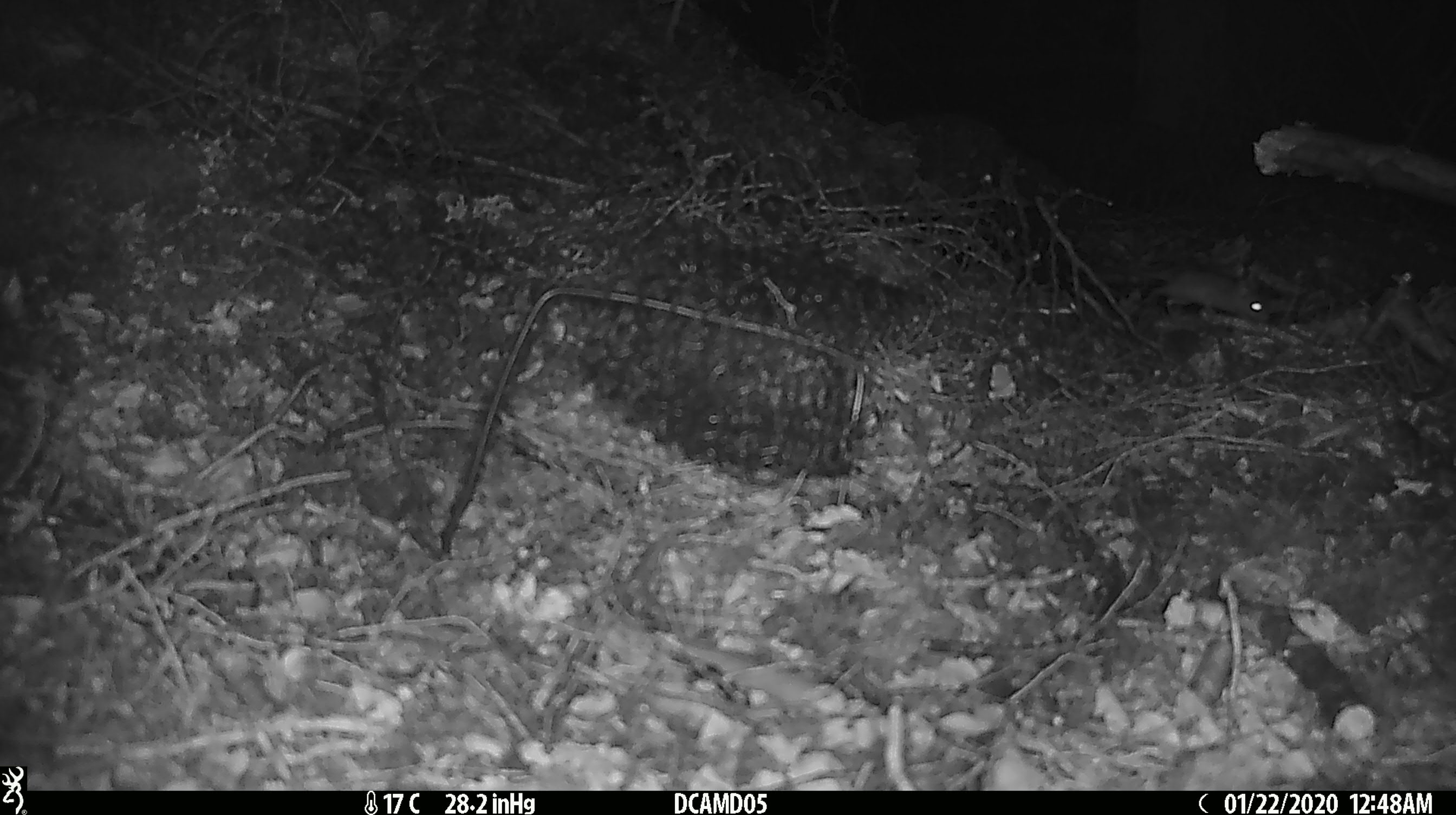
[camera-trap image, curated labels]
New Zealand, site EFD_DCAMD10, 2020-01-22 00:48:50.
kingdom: Animalia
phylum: Chordata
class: Mammalia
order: Rodentia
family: Muridae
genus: Mus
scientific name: Mus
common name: mouse